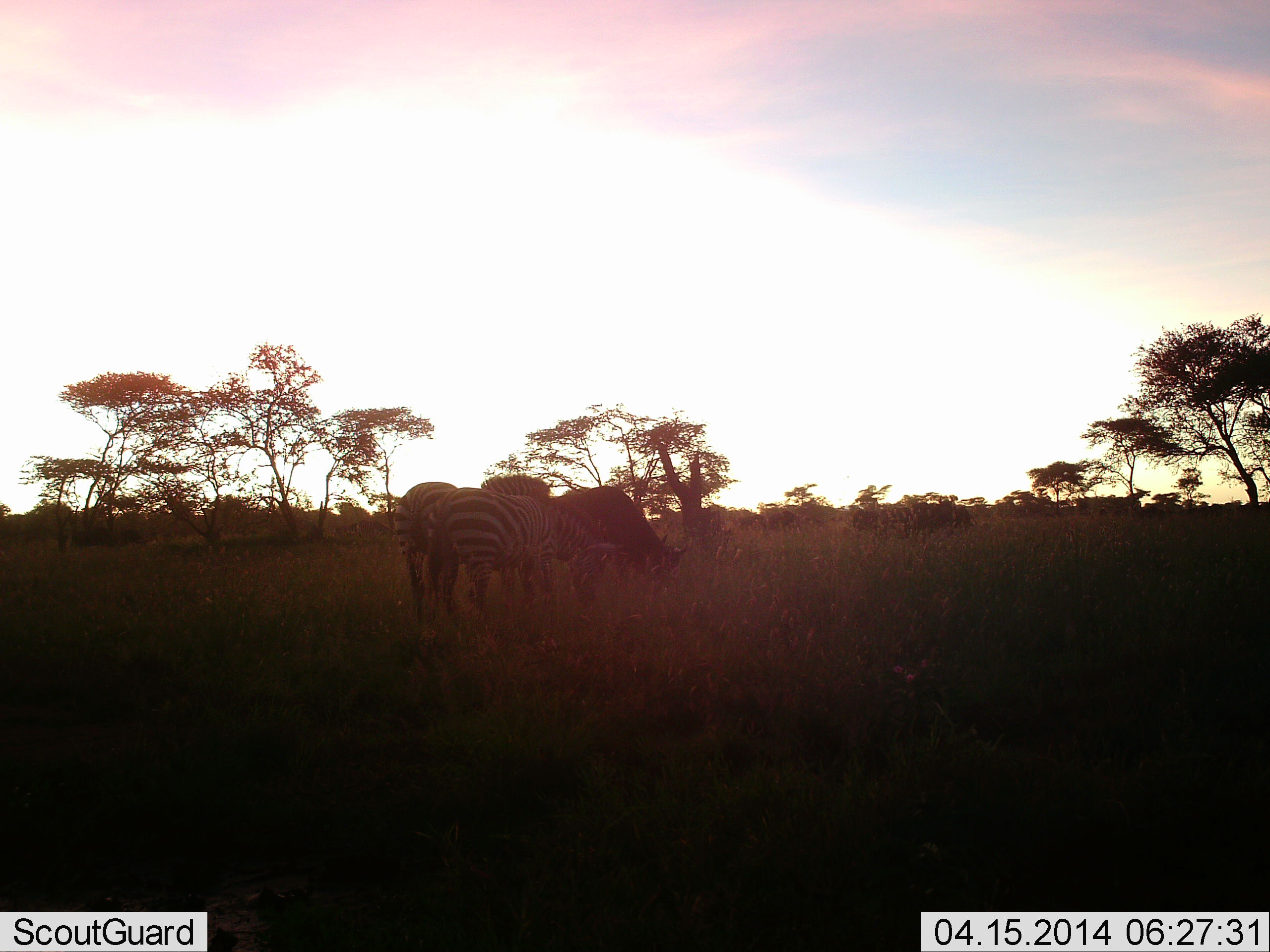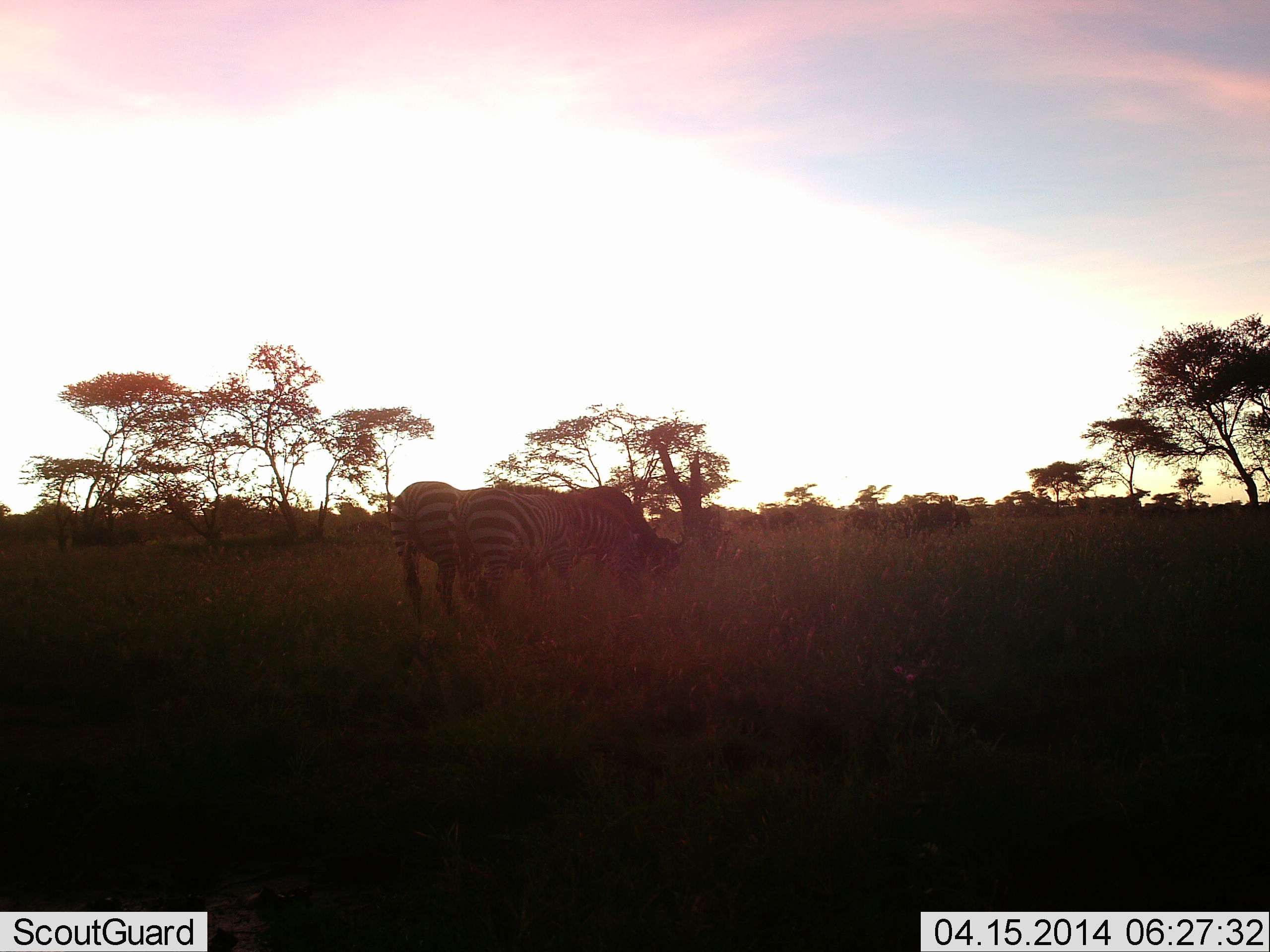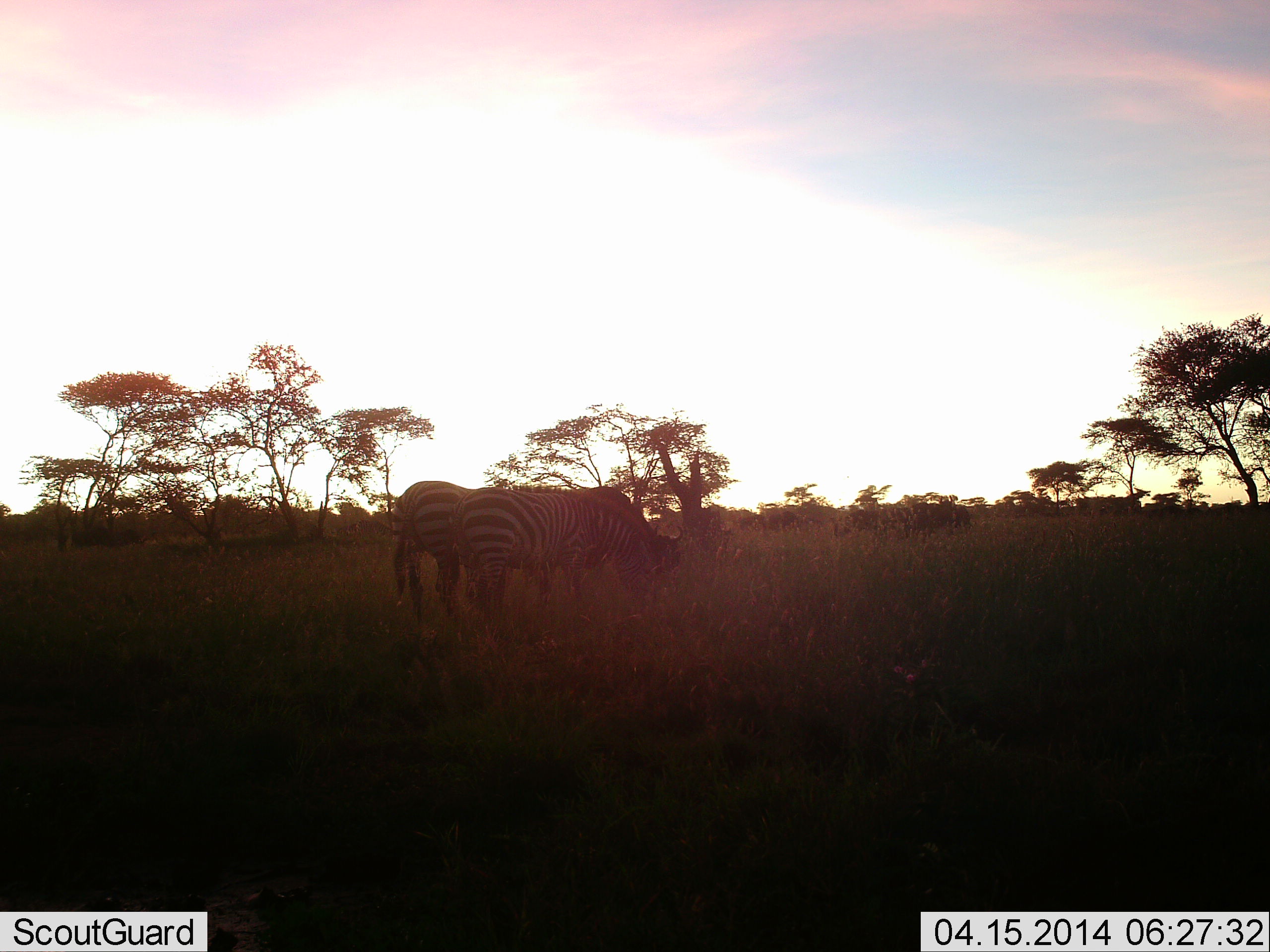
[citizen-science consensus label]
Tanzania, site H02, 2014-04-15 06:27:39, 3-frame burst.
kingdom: Animalia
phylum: Chordata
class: Mammalia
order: Perissodactyla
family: Equidae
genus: Equus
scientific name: Equus quagga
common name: plains zebra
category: zebra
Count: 3.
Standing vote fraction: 33%.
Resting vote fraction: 0%.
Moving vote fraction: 13%.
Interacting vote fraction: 0%.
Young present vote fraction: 0%.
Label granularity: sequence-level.